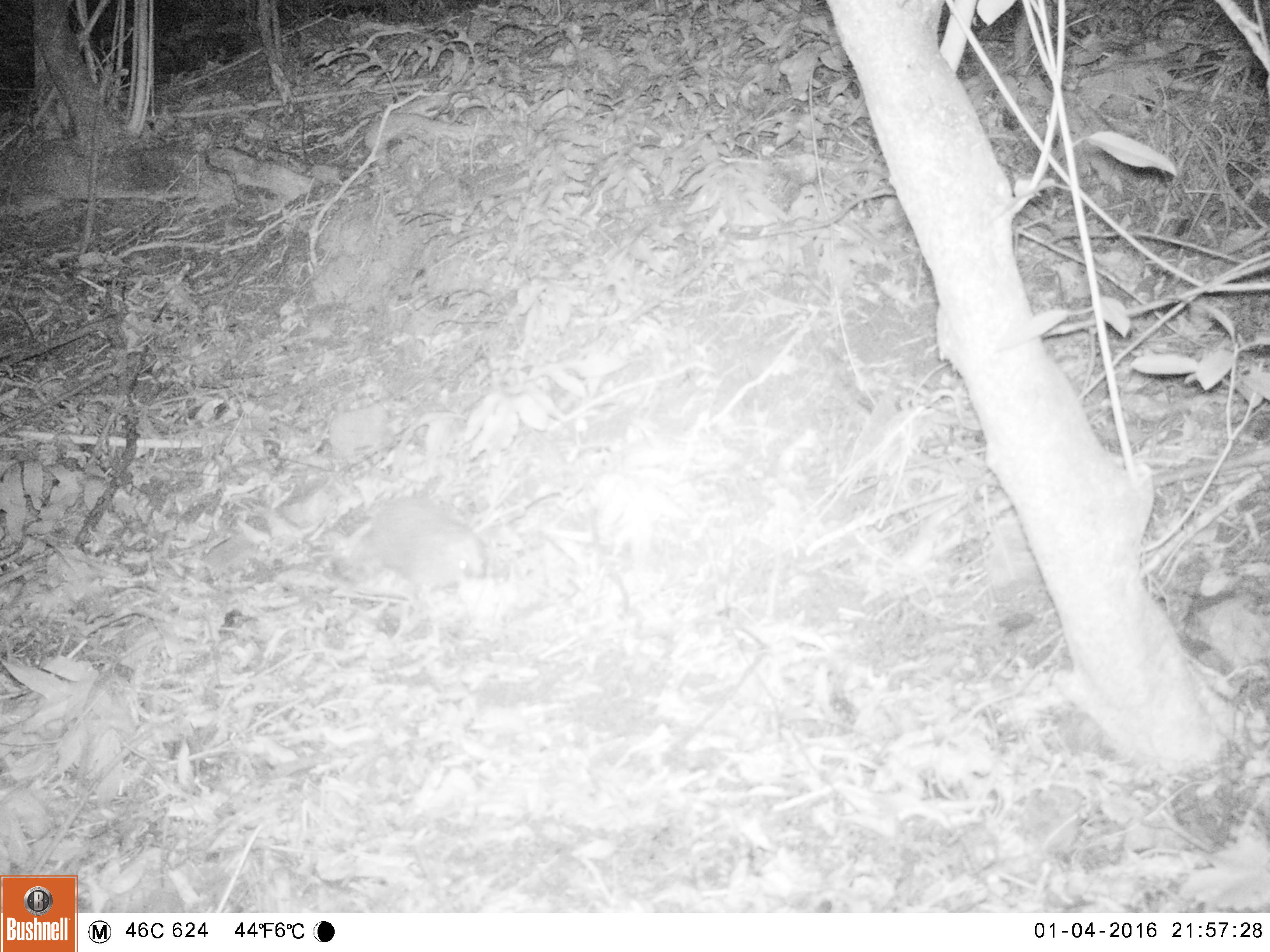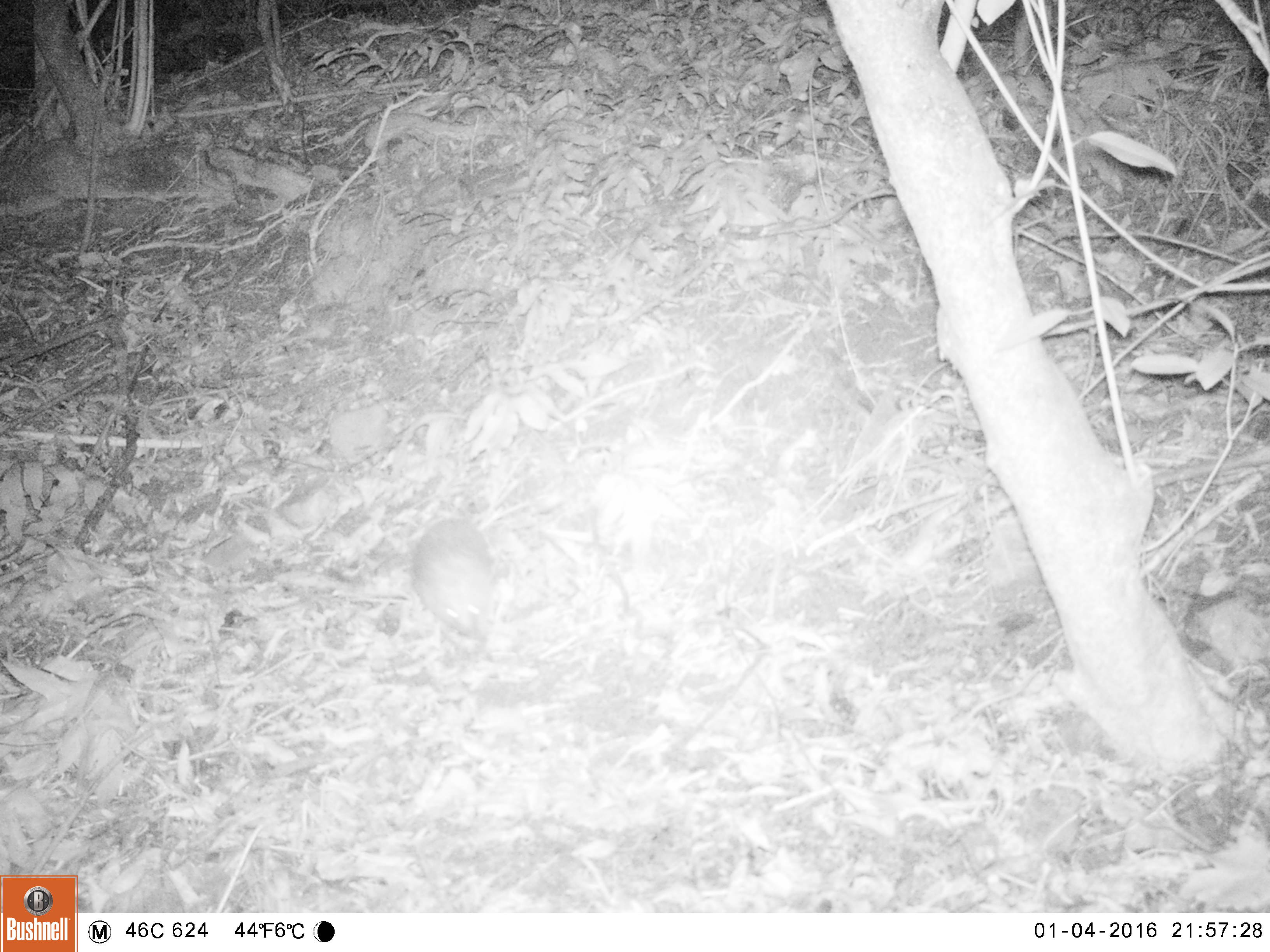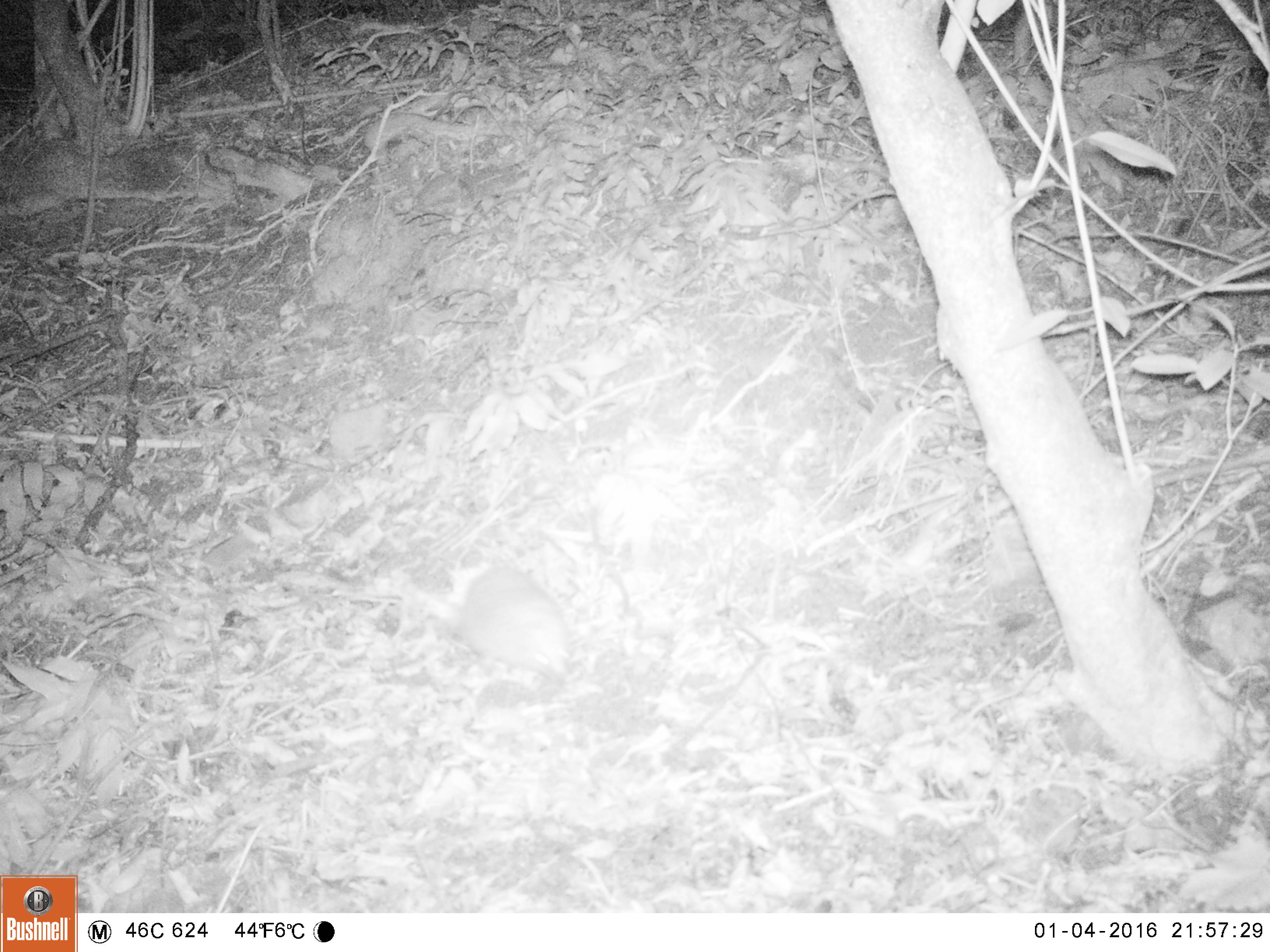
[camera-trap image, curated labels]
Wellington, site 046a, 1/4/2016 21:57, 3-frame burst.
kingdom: Animalia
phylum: Chordata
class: Mammalia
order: Eulipotyphla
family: Erinaceidae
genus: Erinaceus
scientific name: Erinaceus europaeus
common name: hedgehog